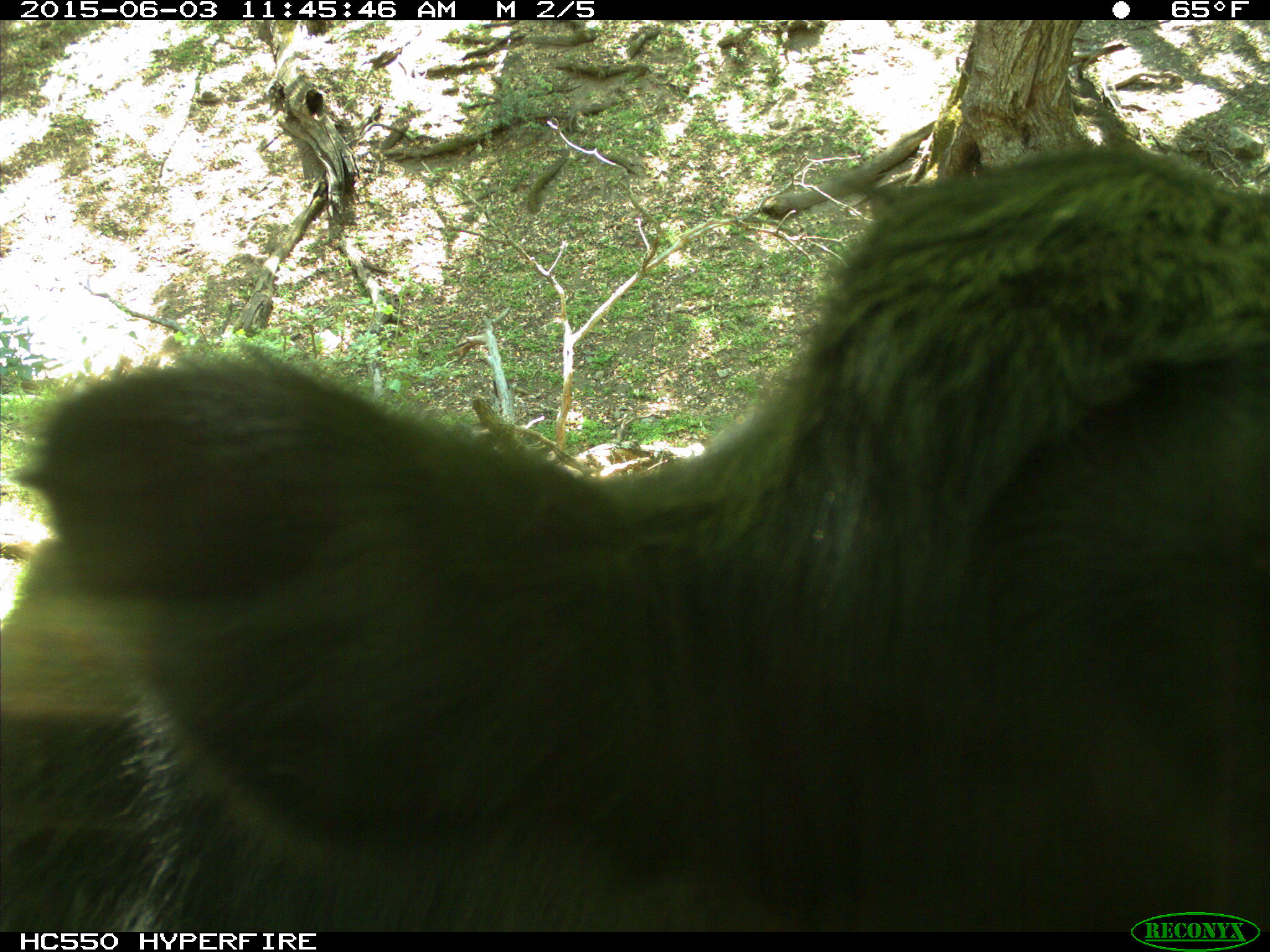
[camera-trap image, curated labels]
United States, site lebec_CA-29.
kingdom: Animalia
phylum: Chordata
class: Mammalia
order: Artiodactyla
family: Bovidae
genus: Bos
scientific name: Bos taurus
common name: domestic cow